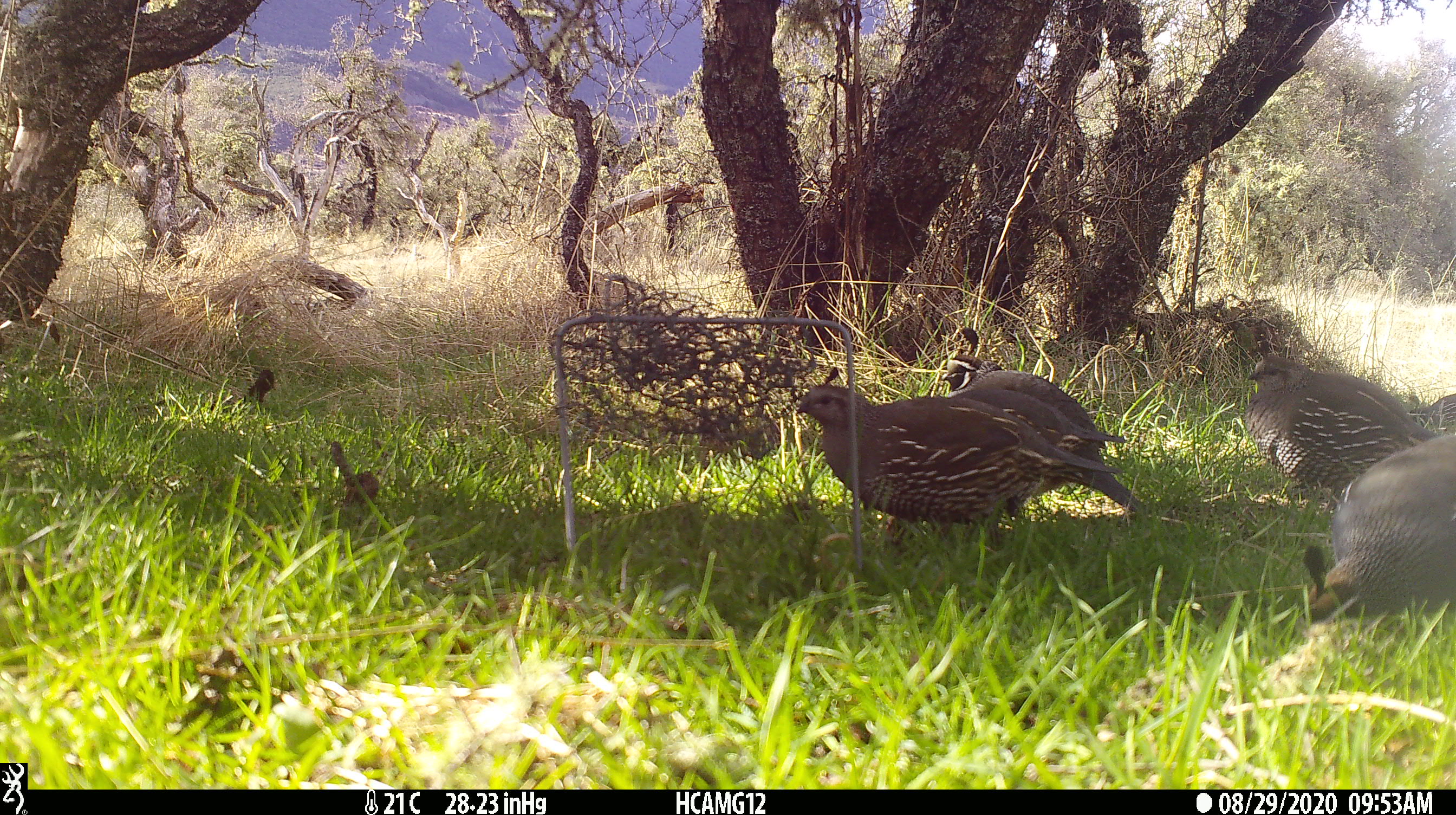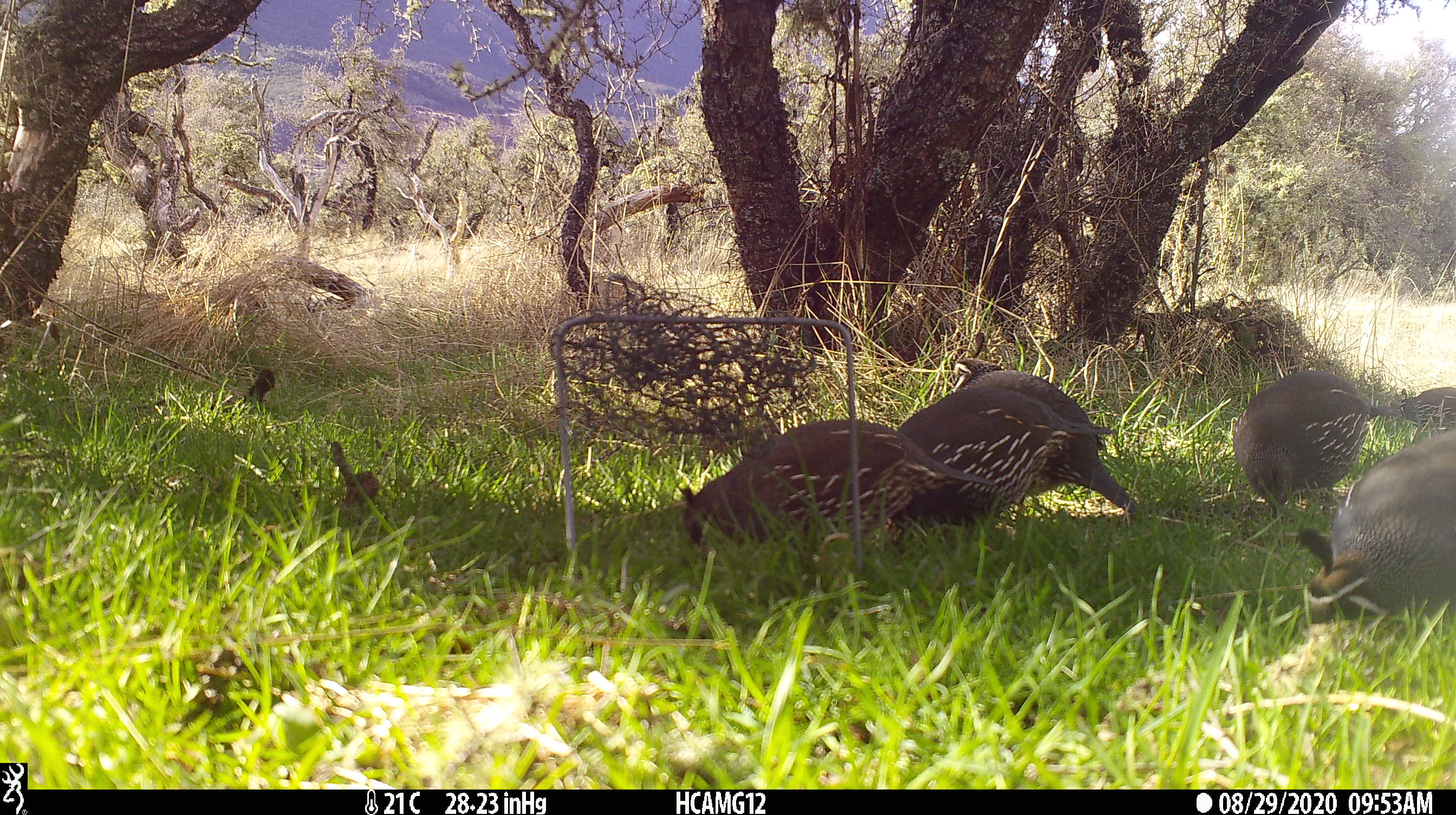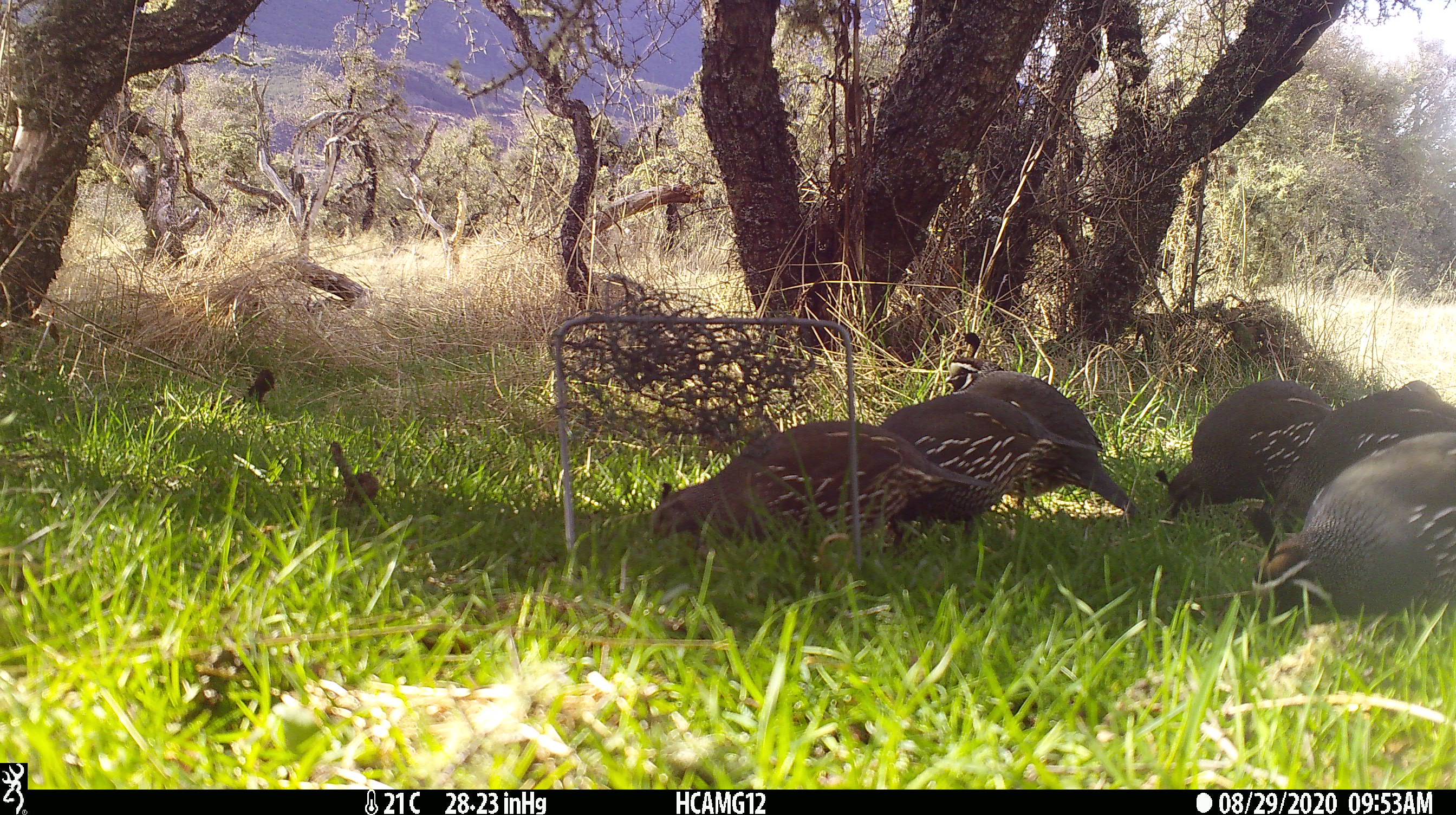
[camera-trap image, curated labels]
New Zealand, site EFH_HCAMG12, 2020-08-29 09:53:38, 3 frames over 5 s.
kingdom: Animalia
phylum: Chordata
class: Aves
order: Galliformes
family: Odontophoridae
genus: Callipepla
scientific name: Callipepla californica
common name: california quail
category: quail california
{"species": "quail california (california quail) (Callipepla californica)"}